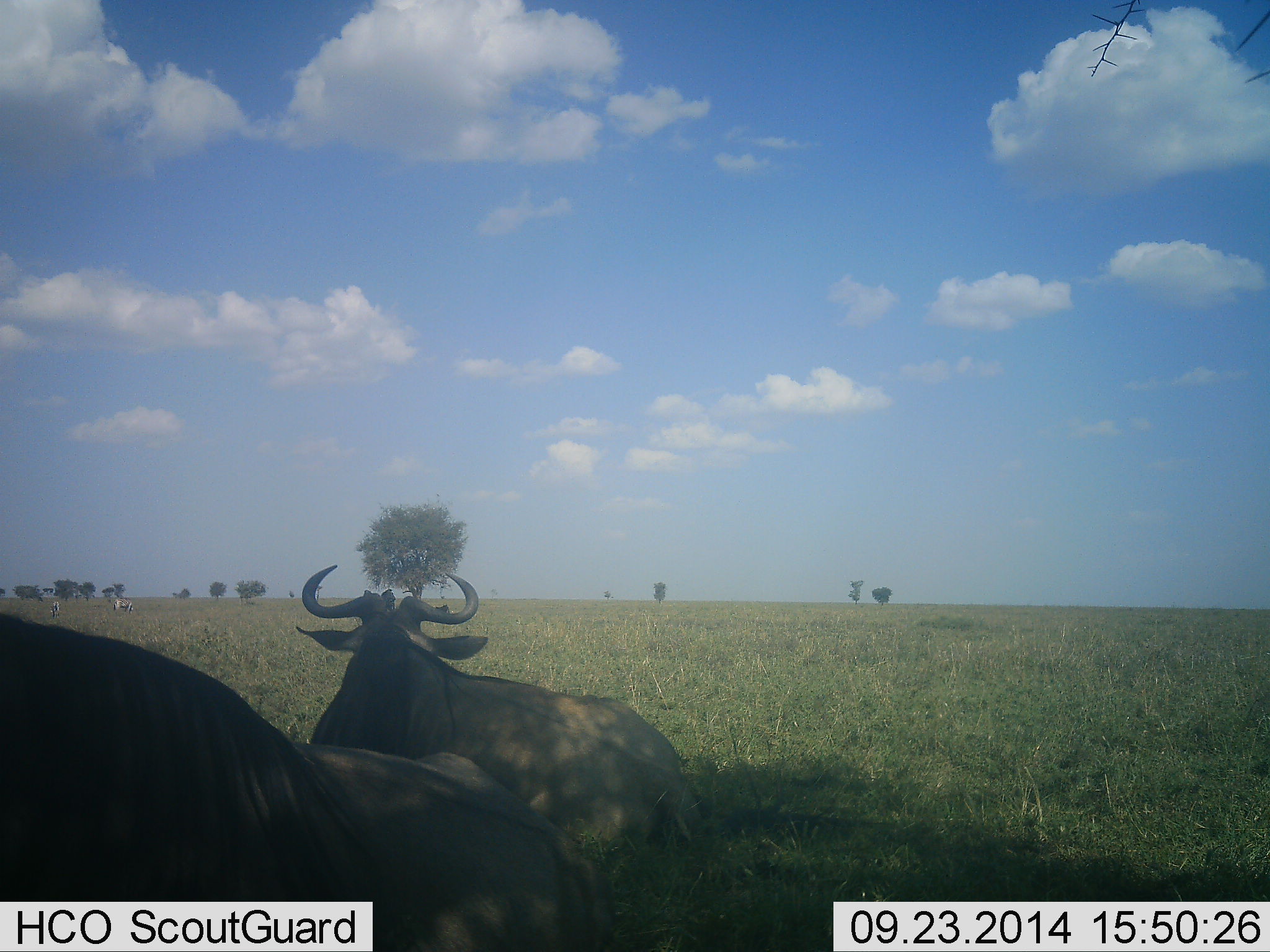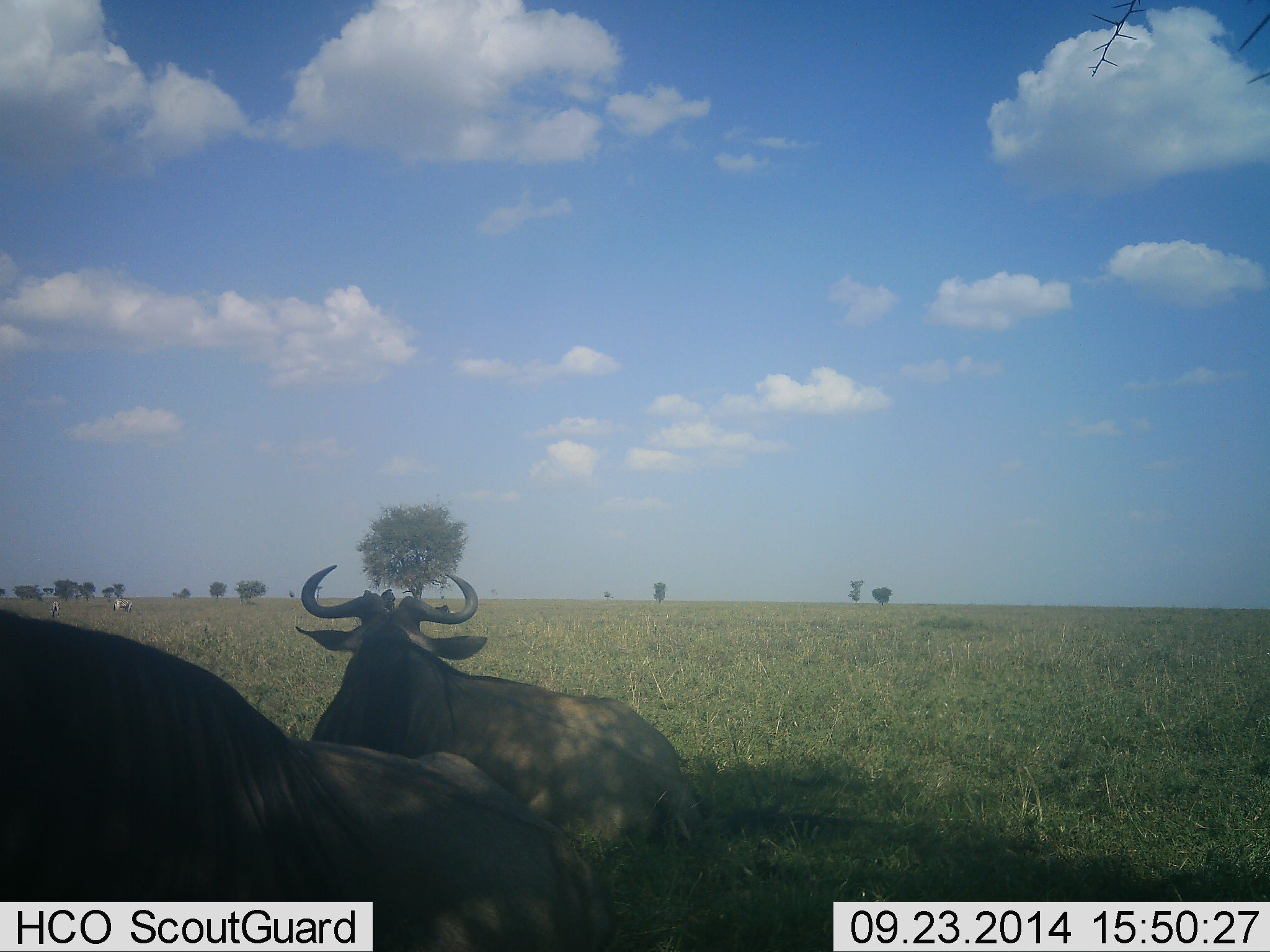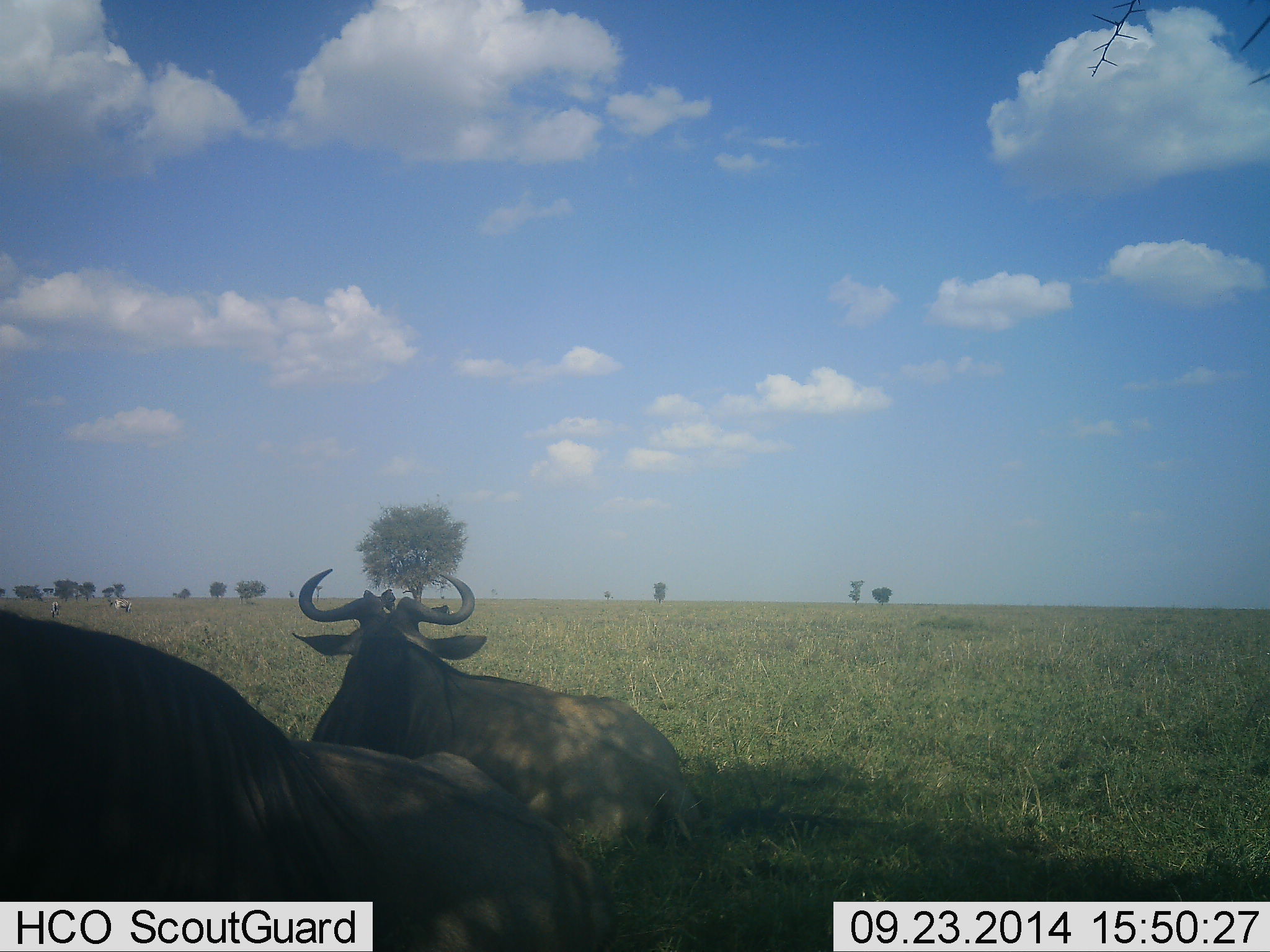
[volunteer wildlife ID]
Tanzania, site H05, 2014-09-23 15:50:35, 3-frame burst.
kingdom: Animalia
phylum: Chordata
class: Mammalia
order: Artiodactyla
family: Bovidae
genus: Connochaetes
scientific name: Connochaetes taurinus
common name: blue wildebeest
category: wildebeest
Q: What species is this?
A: Wildebeest (blue wildebeest) (Connochaetes taurinus).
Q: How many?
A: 2.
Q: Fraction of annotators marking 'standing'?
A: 8%.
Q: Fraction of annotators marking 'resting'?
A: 92%.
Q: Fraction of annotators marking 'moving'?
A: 8%.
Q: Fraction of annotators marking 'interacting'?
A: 0%.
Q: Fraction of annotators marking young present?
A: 0%.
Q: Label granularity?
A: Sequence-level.